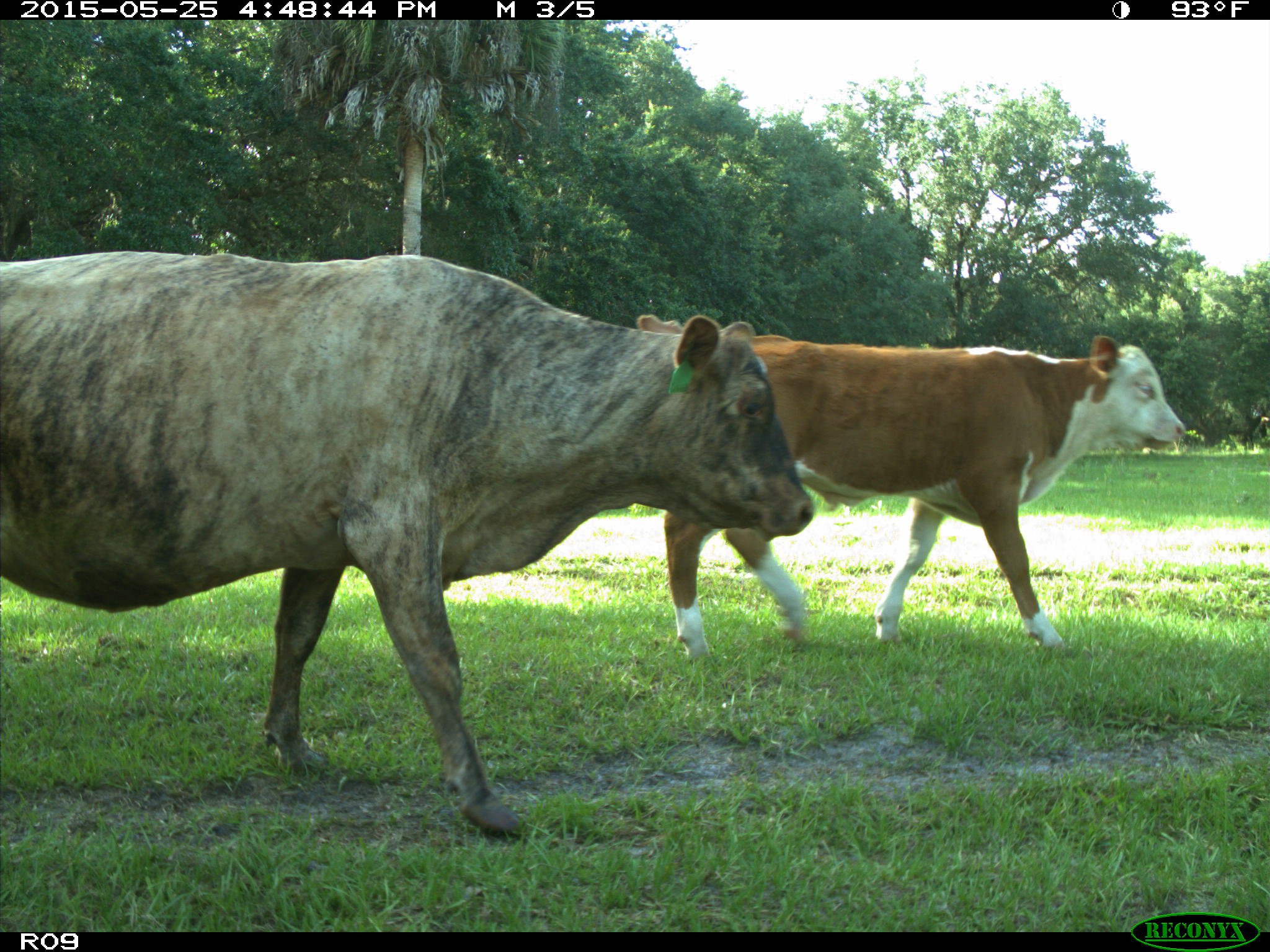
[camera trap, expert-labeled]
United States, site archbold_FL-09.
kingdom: Animalia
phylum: Chordata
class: Mammalia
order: Artiodactyla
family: Bovidae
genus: Bos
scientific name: Bos taurus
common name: domestic cow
Bos taurus (domestic cow).